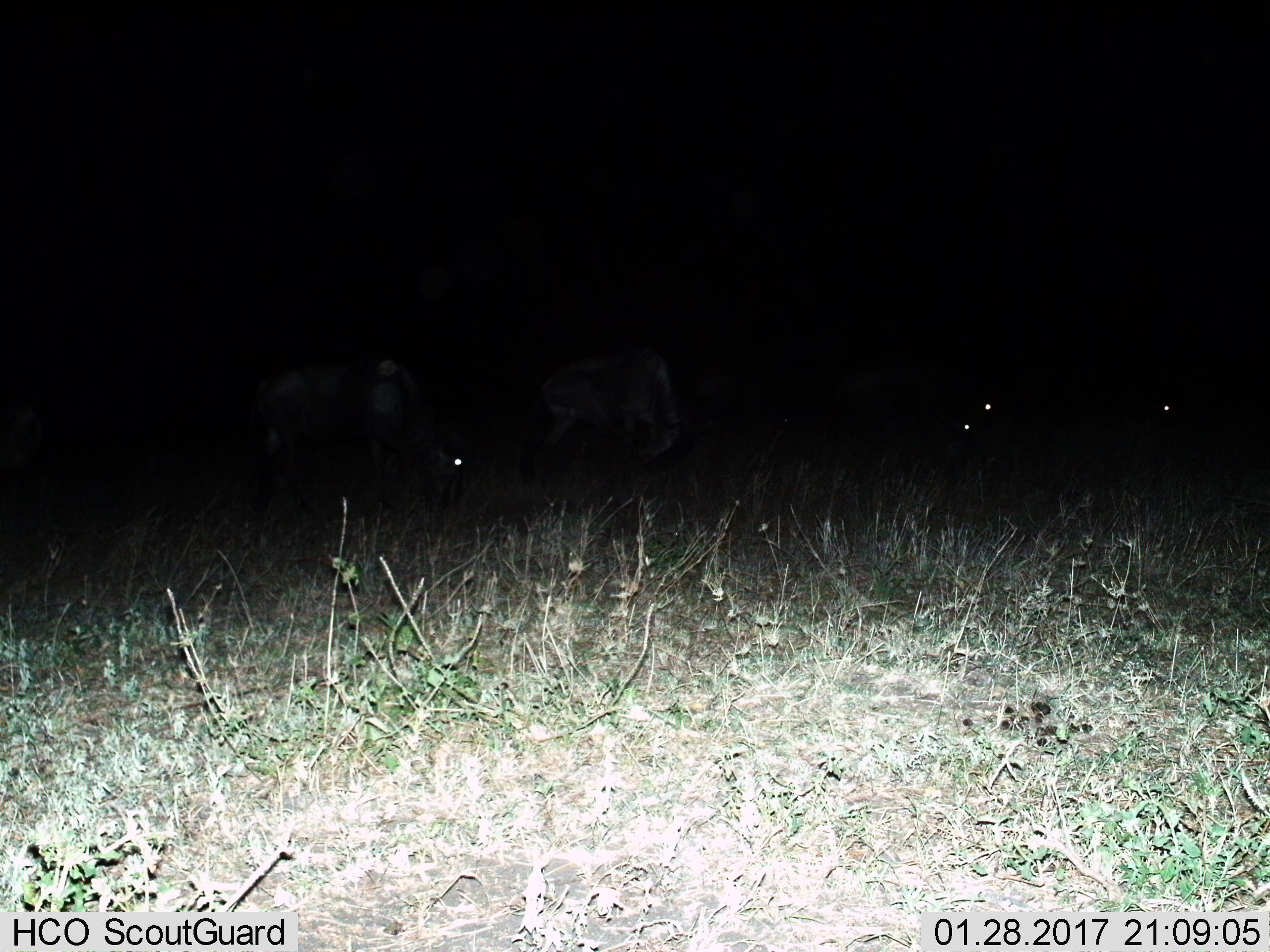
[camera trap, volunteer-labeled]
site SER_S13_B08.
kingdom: Animalia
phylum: Chordata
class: Mammalia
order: Artiodactyla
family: Bovidae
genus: Connochaetes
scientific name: Connochaetes taurinus taurinus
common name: blue wildebeest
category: wildebeestblue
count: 4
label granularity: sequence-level